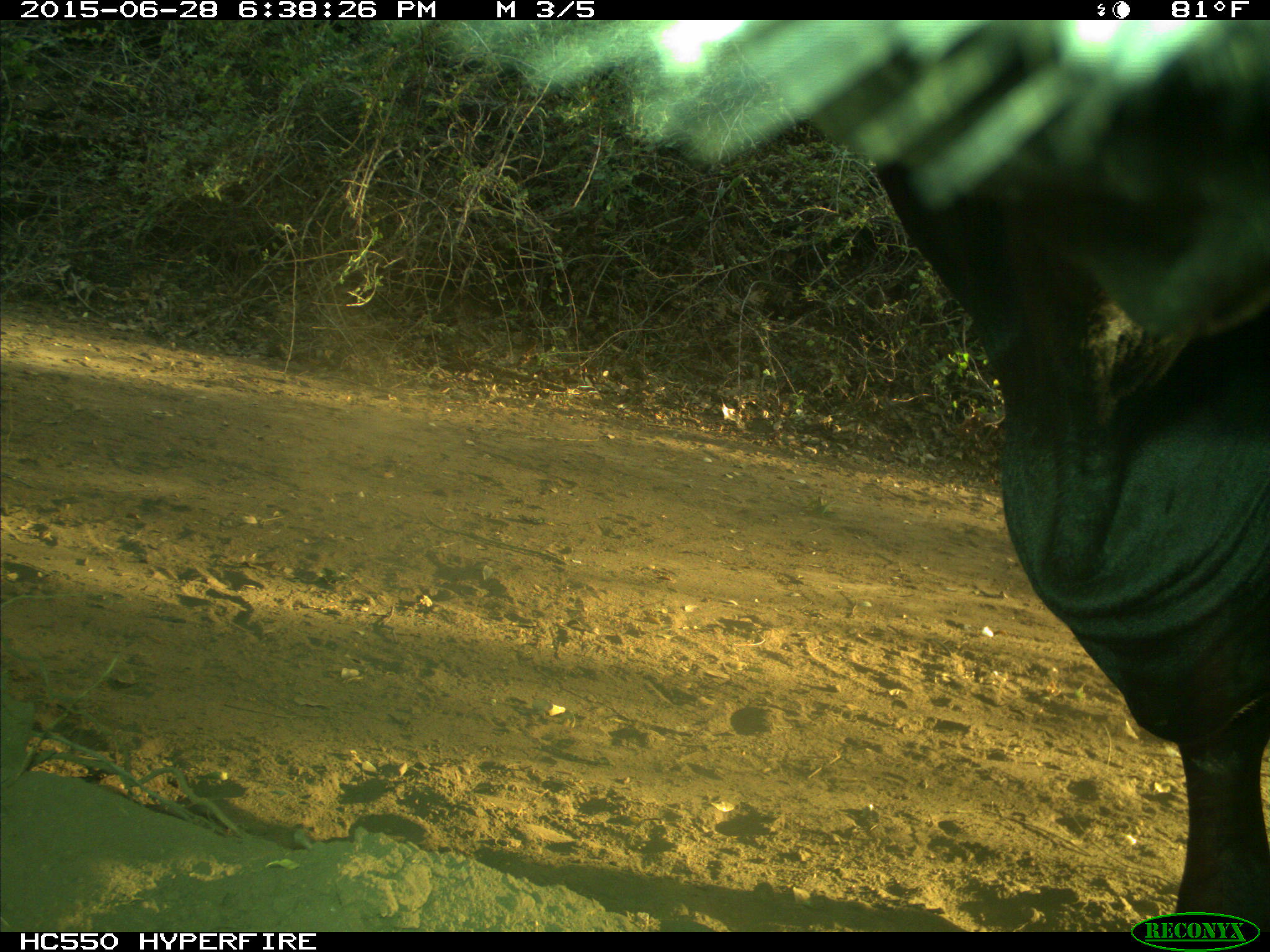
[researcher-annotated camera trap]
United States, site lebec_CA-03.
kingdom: Animalia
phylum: Chordata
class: Mammalia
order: Artiodactyla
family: Bovidae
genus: Bos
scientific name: Bos taurus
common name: domestic cow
Bos taurus (domestic cow).